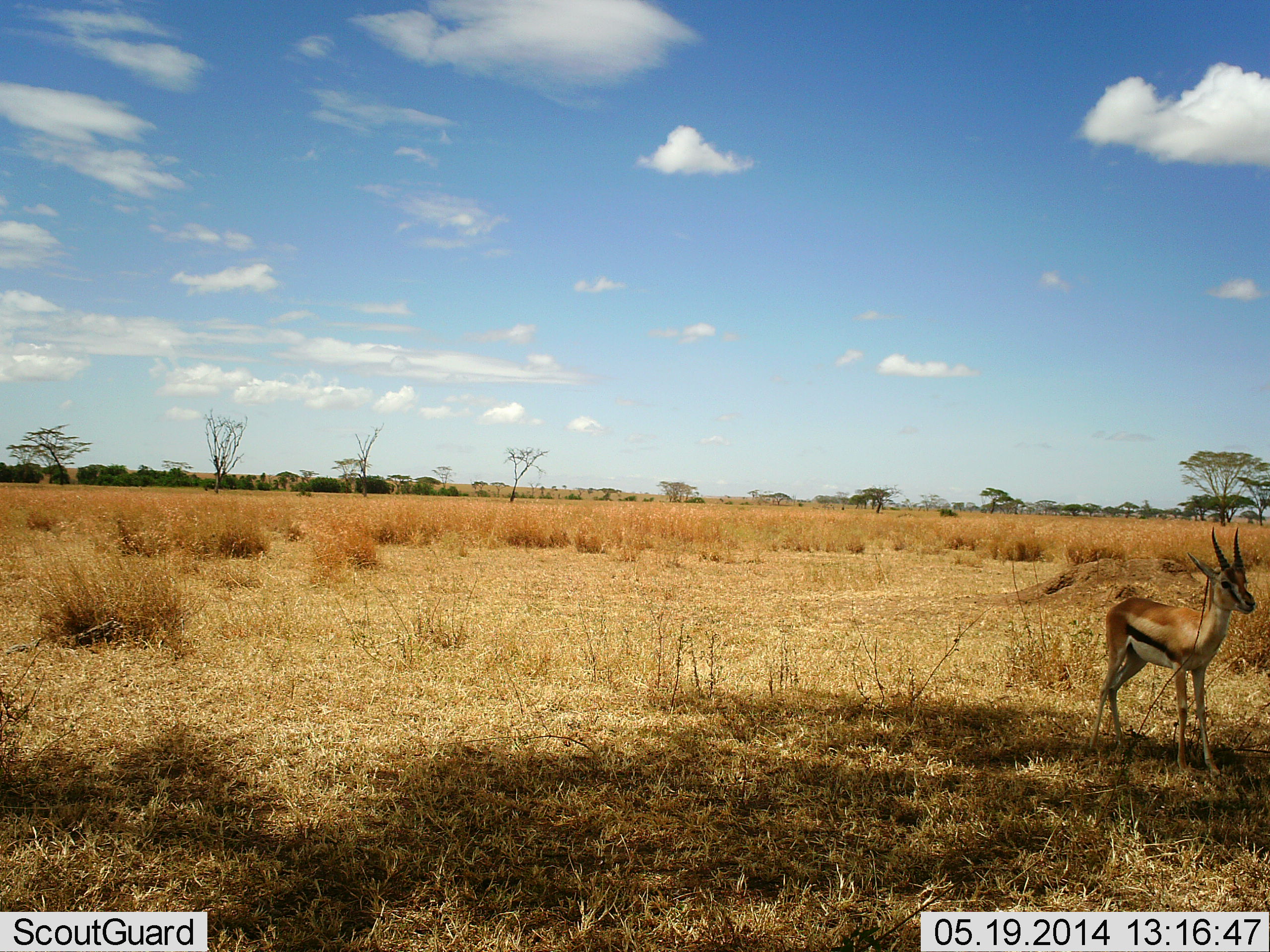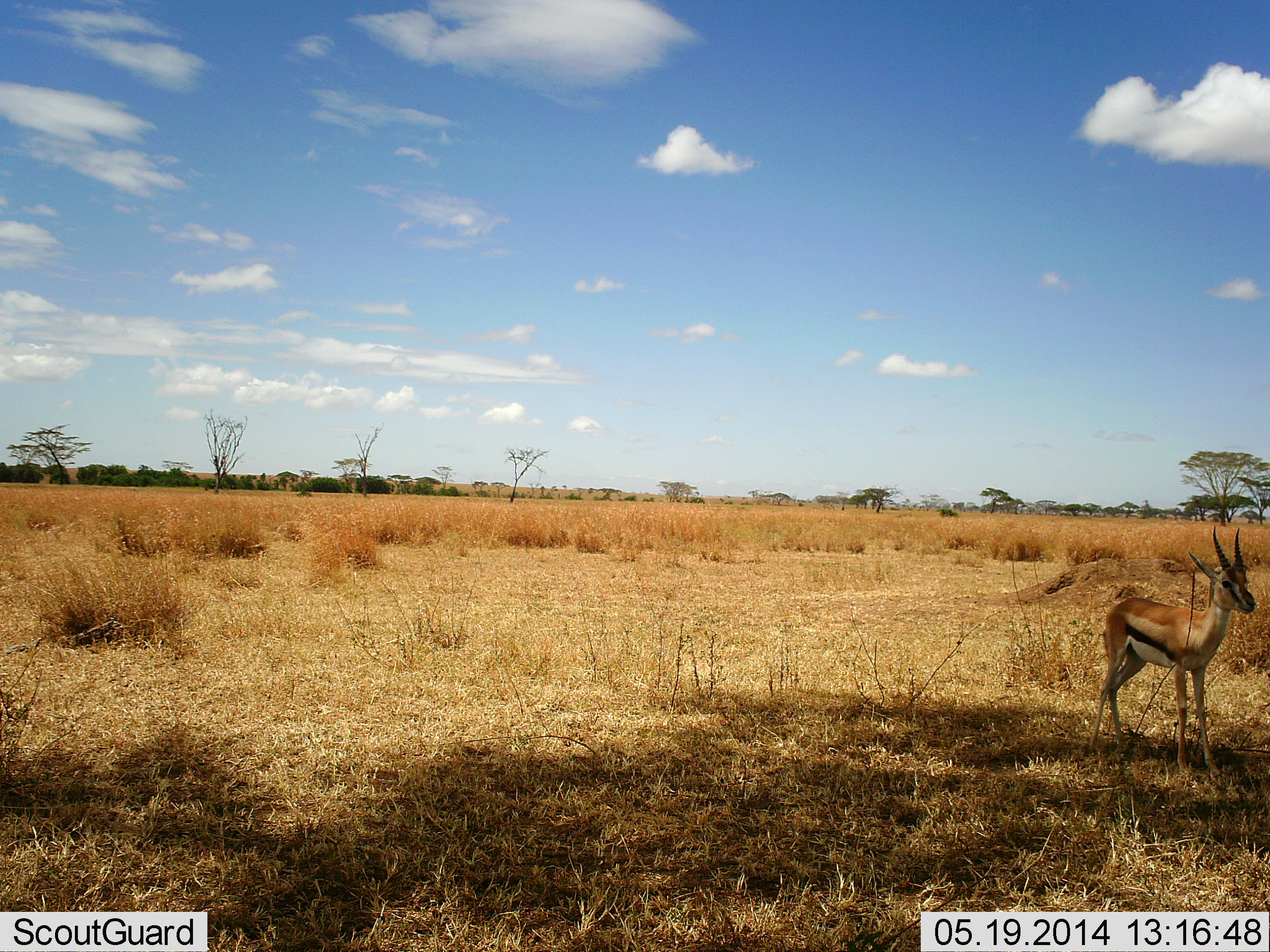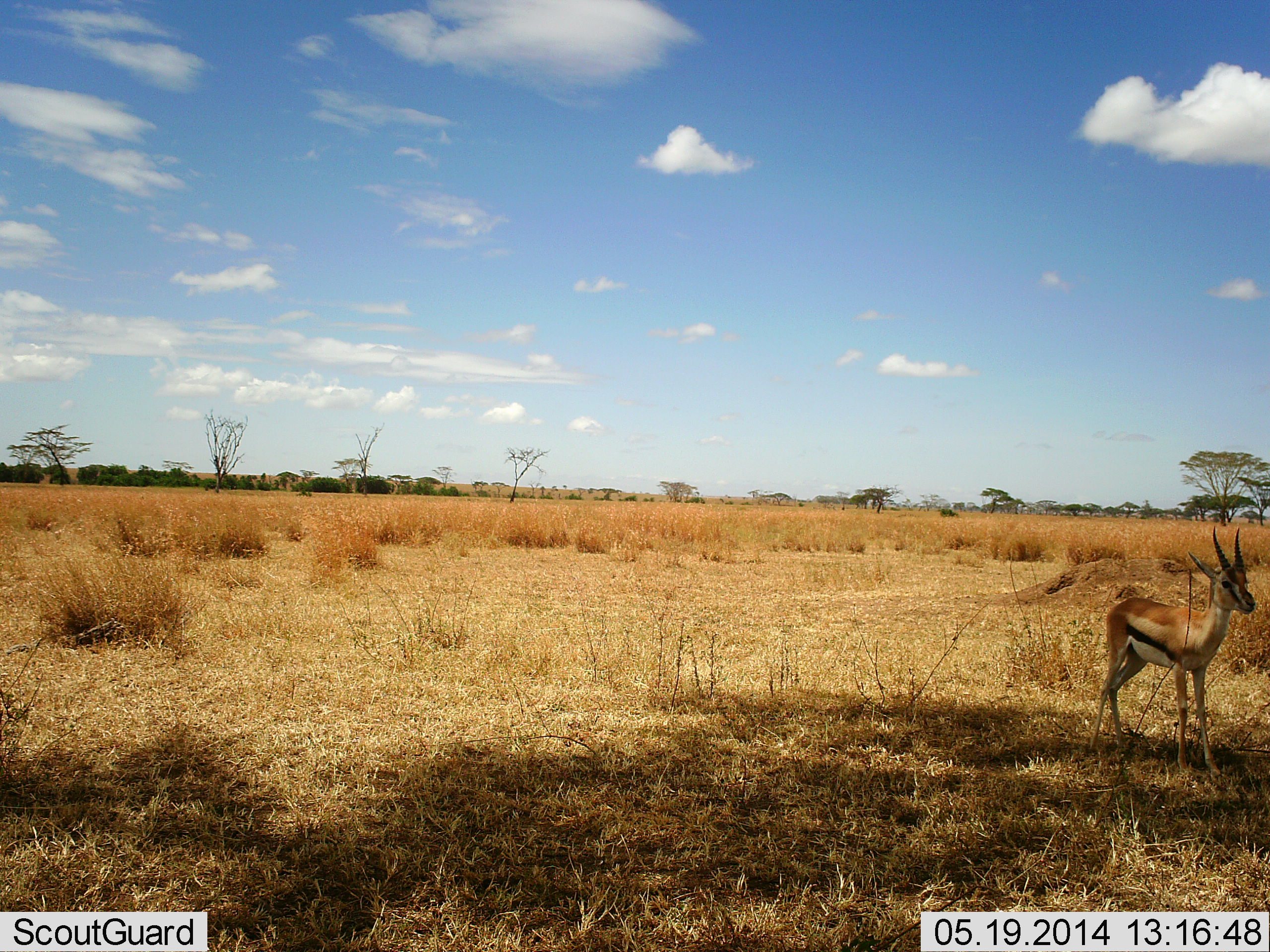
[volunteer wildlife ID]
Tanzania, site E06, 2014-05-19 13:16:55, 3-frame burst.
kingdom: Animalia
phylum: Chordata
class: Mammalia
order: Artiodactyla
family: Bovidae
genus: Eudorcas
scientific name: Eudorcas thomsonii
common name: thomson's gazelle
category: gazellethomsons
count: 1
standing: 100%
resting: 0%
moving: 0%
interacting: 0%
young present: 0%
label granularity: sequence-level